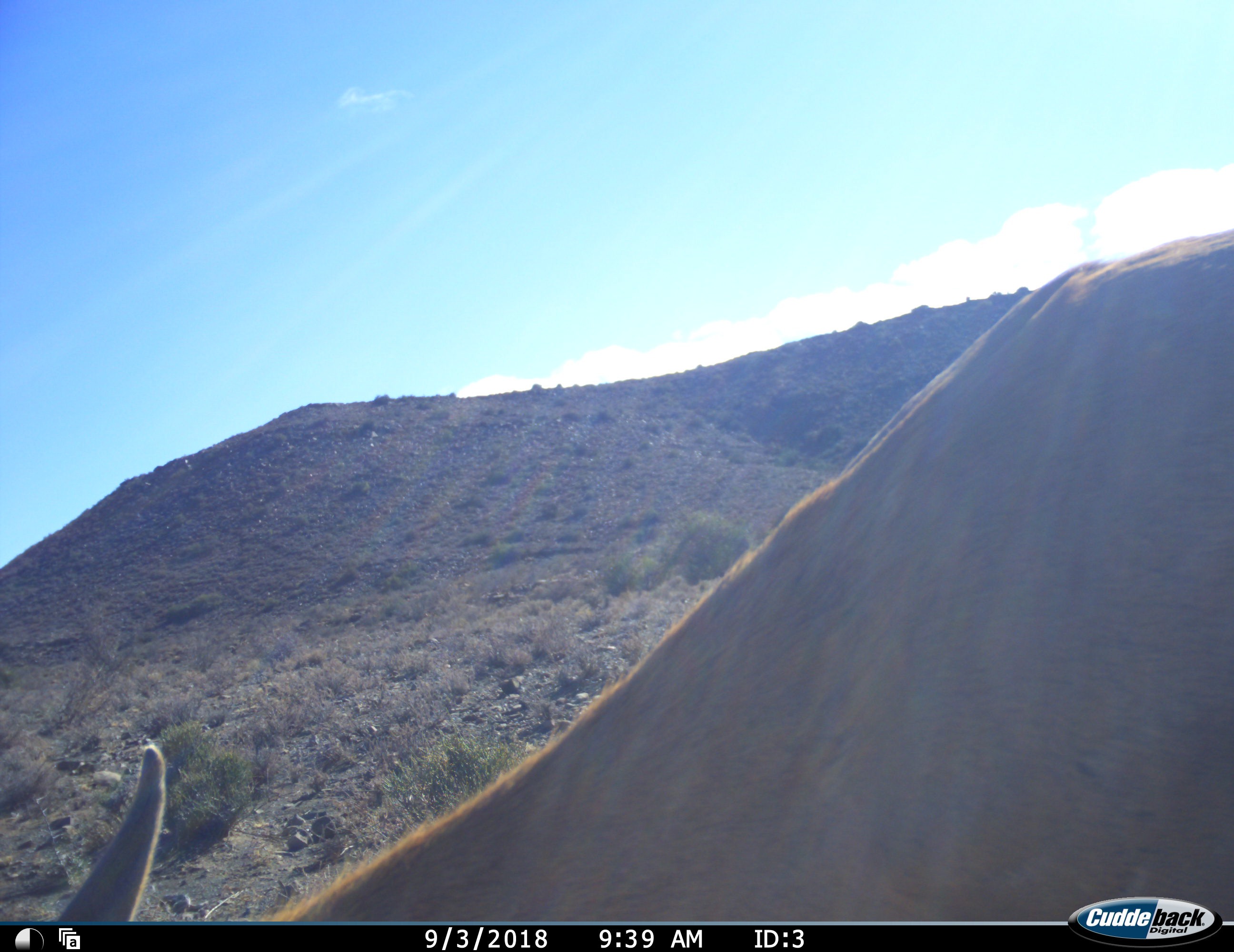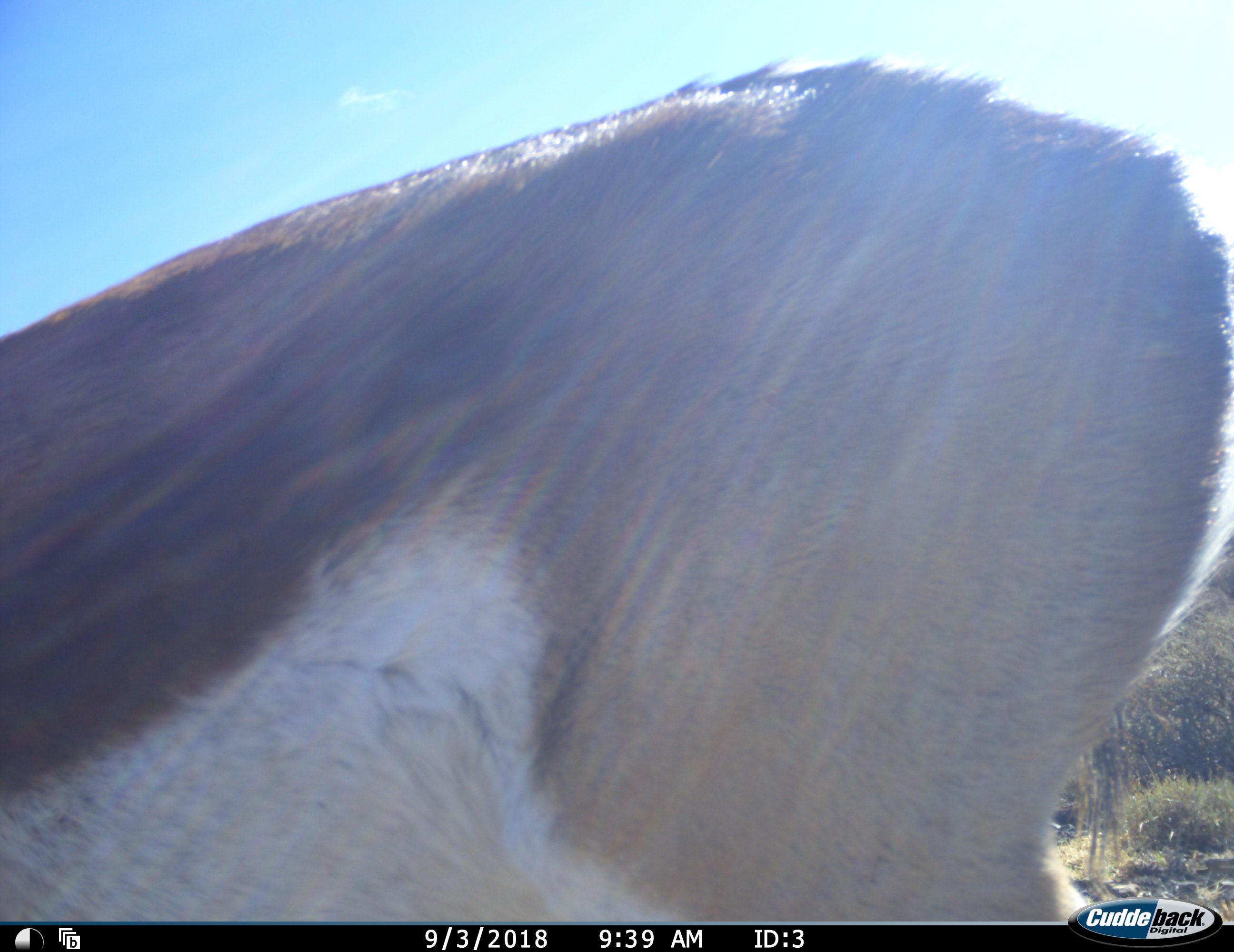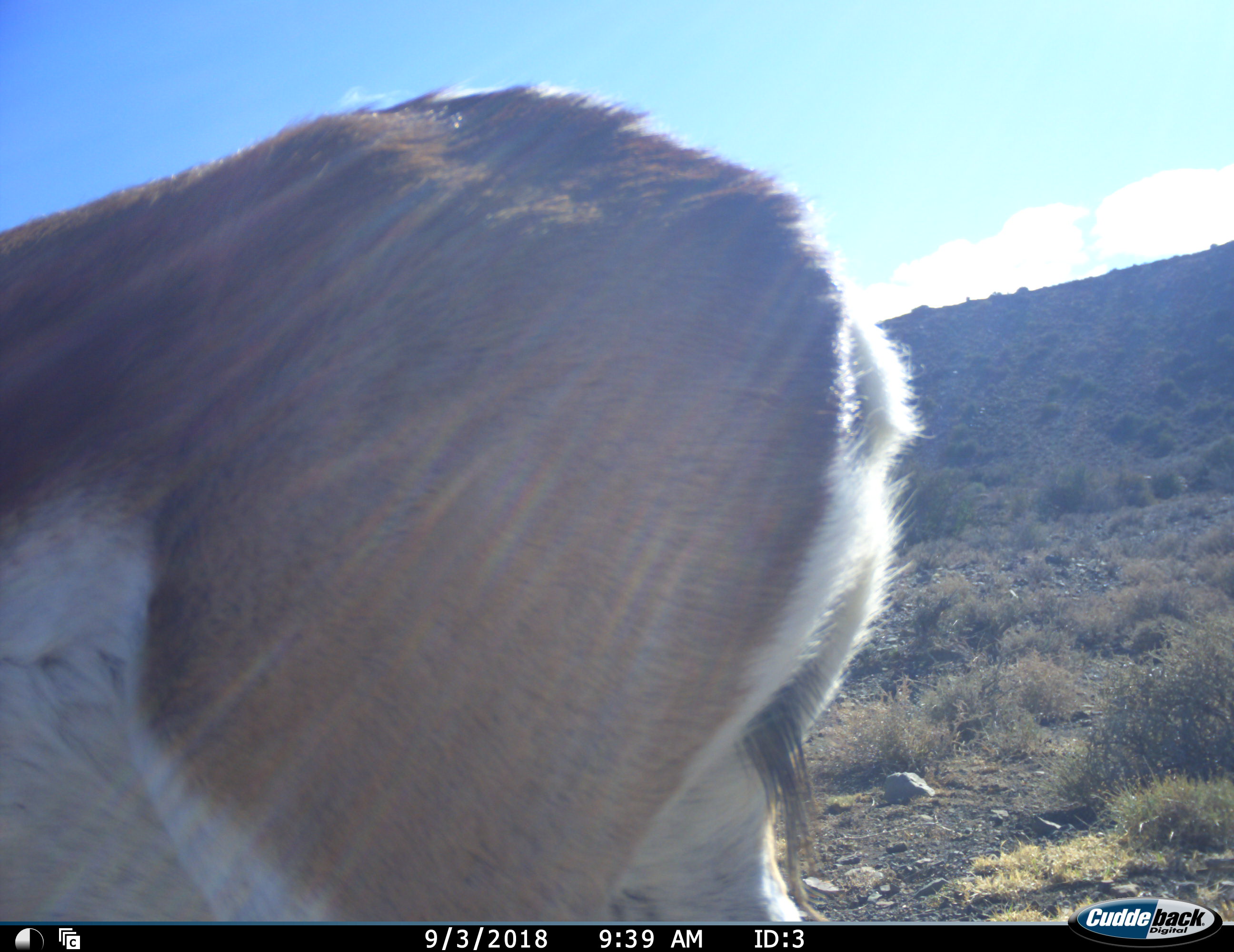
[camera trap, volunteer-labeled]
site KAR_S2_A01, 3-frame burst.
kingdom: Animalia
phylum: Chordata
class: Mammalia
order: Artiodactyla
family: Bovidae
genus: Antidorcas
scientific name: Antidorcas marsupialis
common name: springbok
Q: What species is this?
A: Springbok (Antidorcas marsupialis).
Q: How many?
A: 1.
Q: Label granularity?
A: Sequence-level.